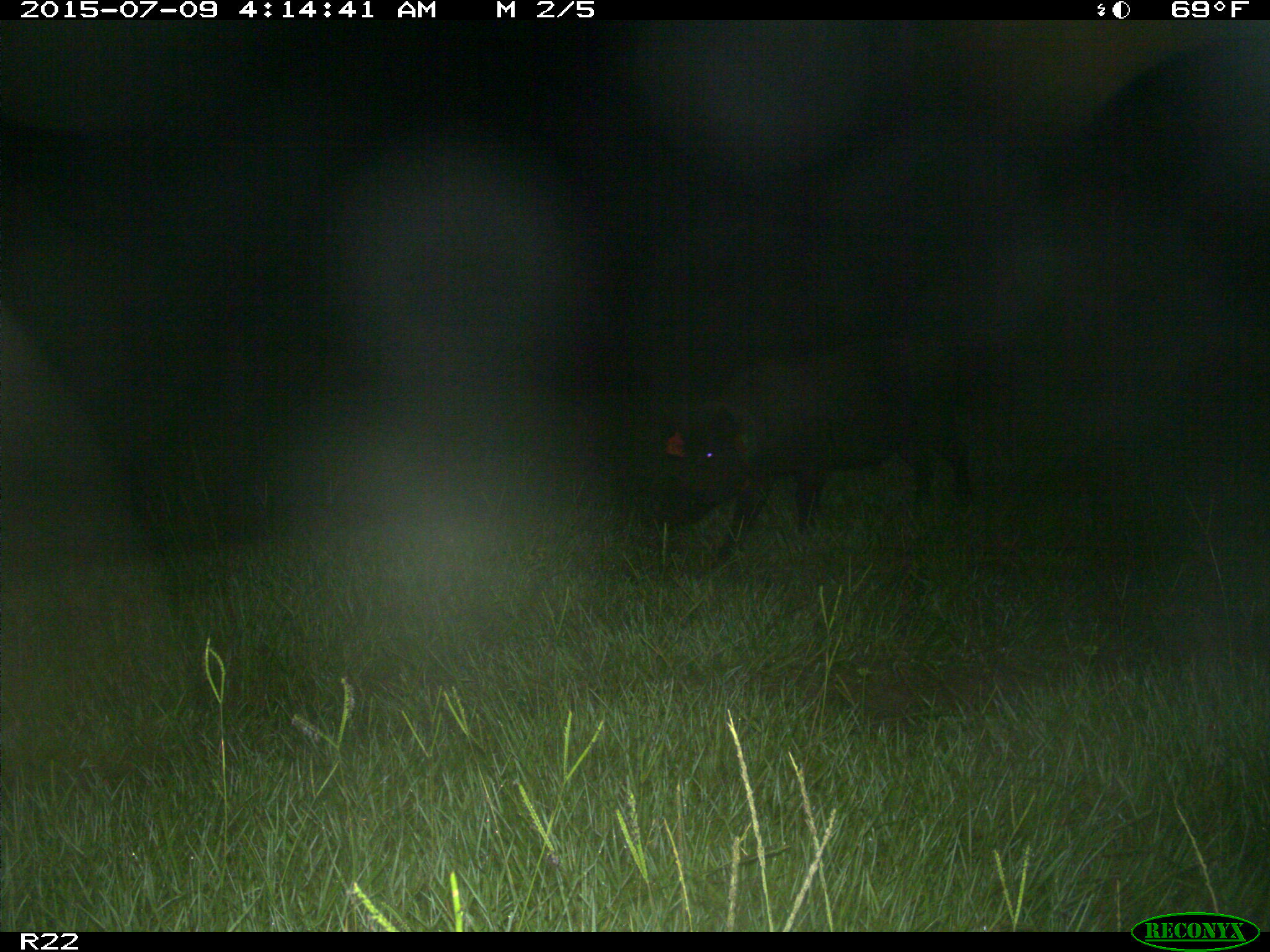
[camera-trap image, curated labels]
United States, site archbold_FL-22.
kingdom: Animalia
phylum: Chordata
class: Mammalia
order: Artiodactyla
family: Bovidae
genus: Bos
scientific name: Bos taurus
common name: domestic cow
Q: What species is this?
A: Bos taurus (domestic cow).